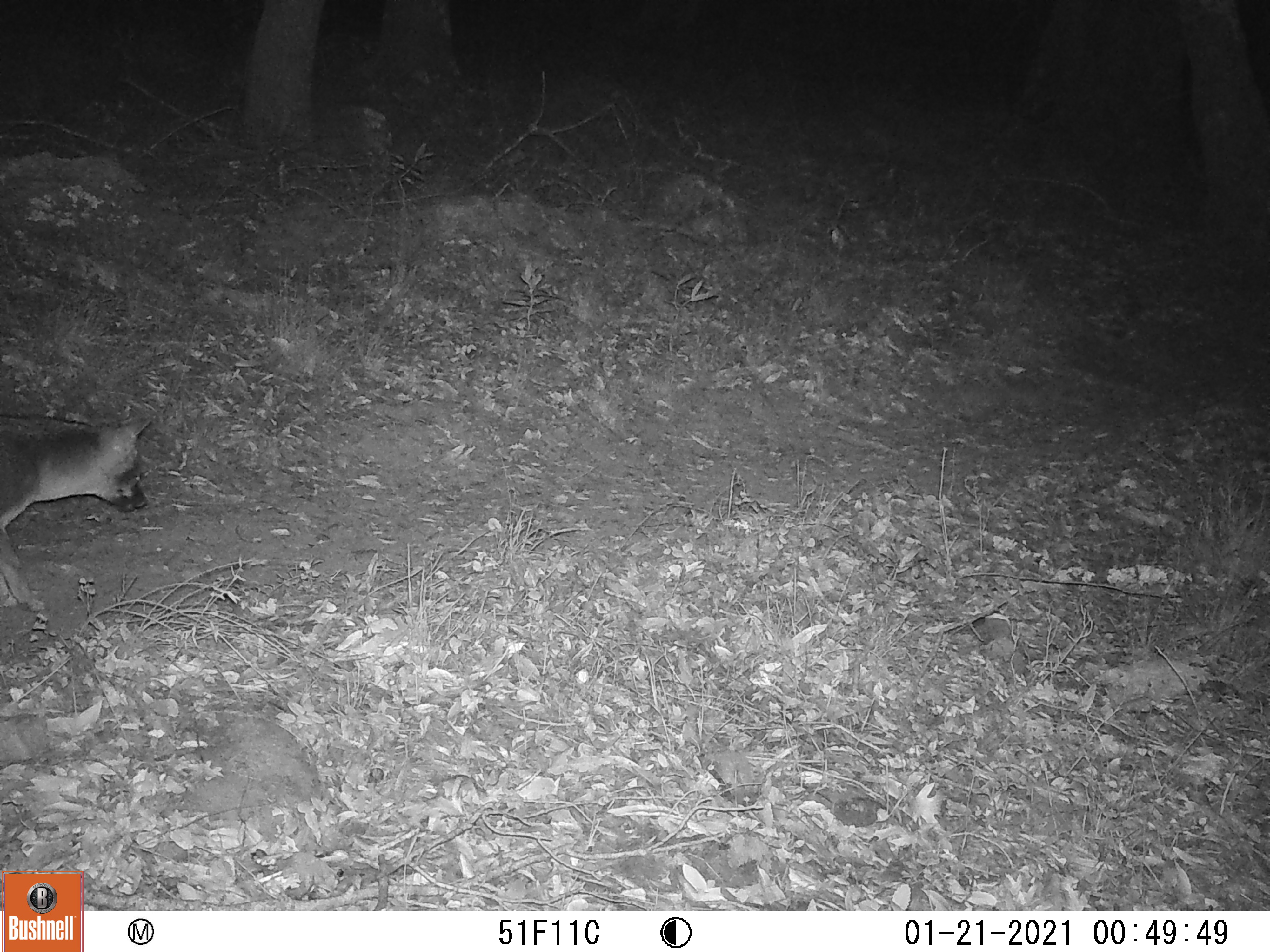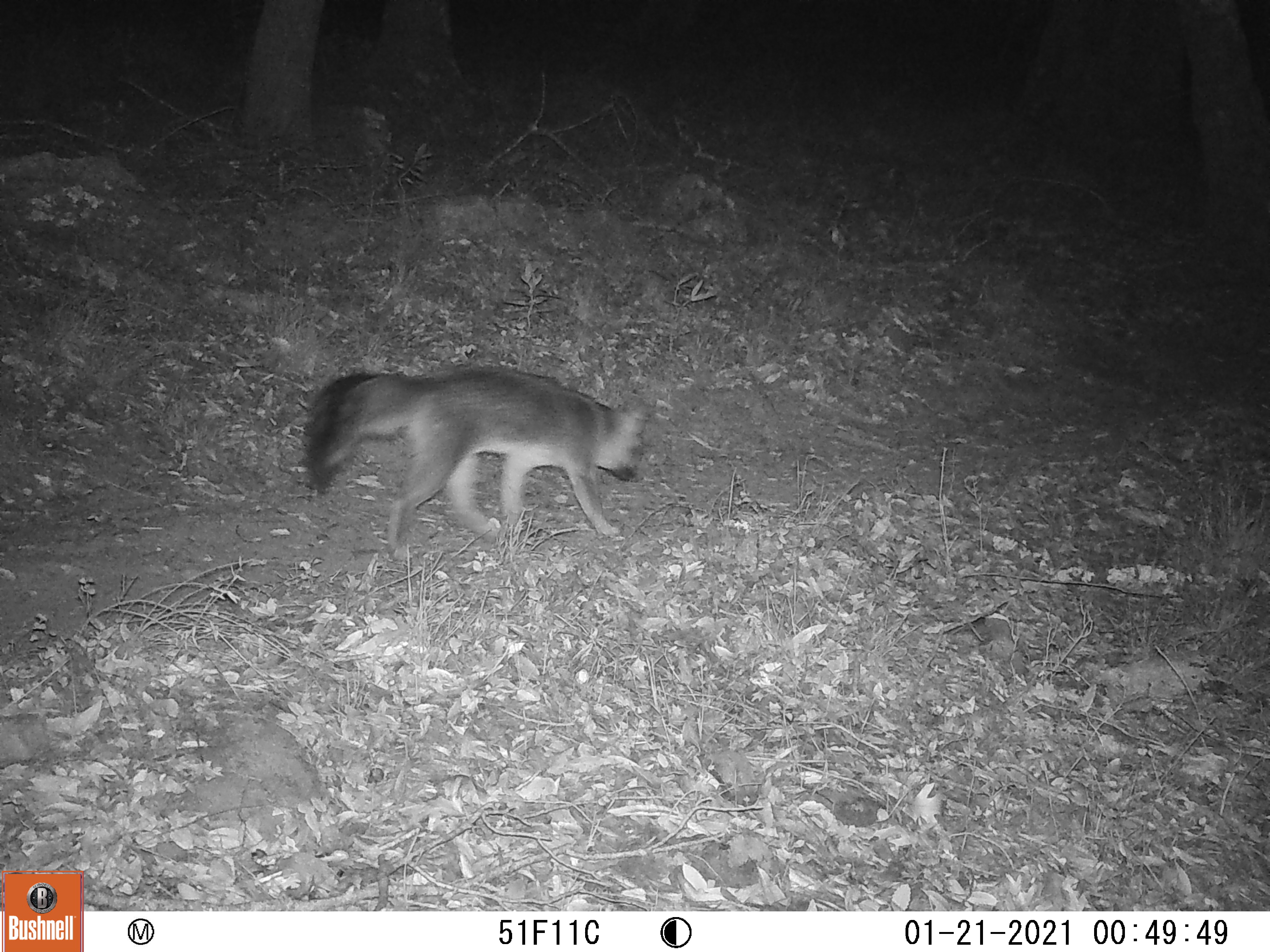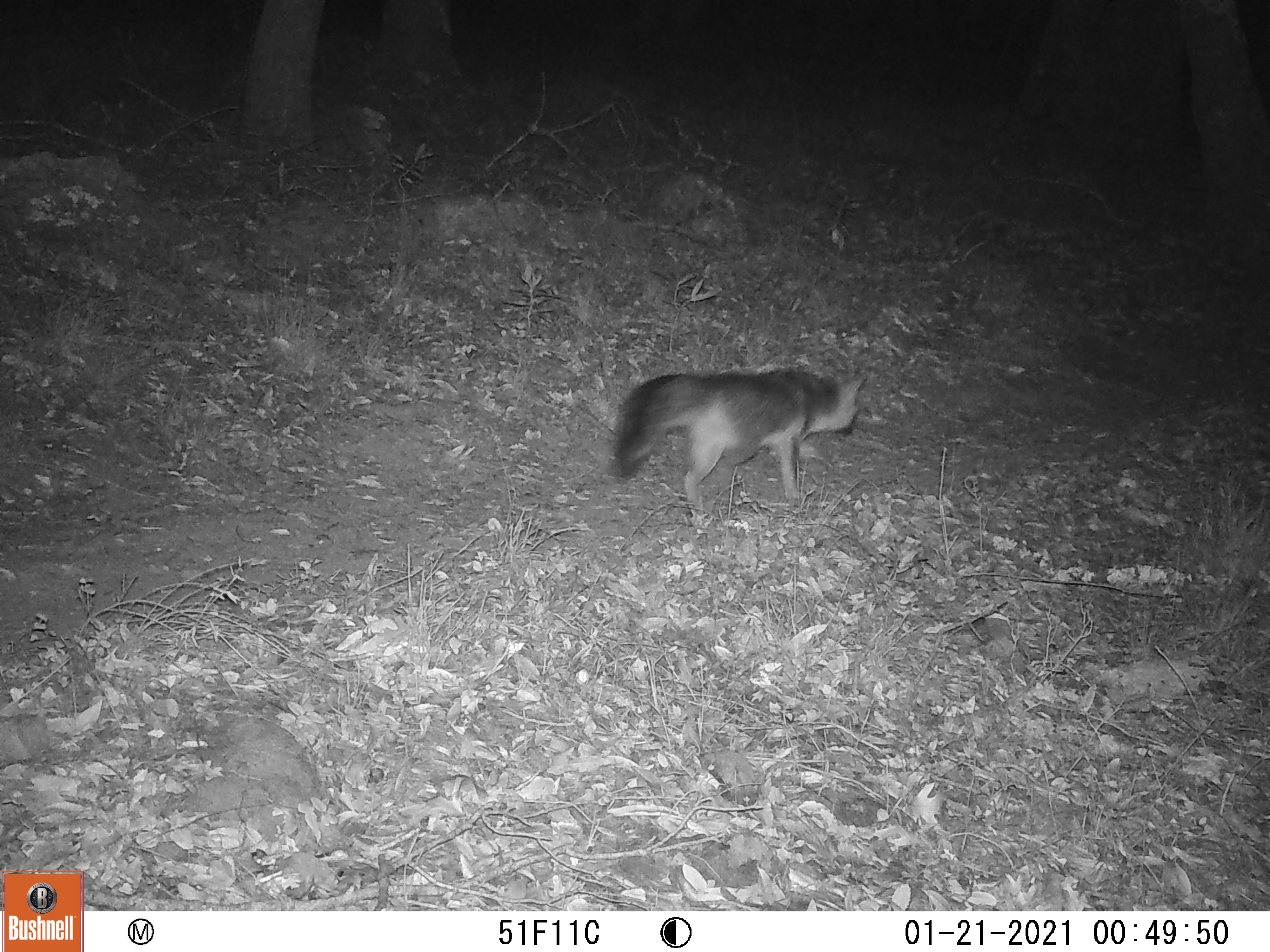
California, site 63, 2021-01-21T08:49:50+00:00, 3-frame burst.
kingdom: Animalia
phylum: Chordata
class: Mammalia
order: Carnivora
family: Canidae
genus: Urocyon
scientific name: Urocyon cinereoargenteus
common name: gray fox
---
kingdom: Animalia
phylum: Chordata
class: Mammalia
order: Carnivora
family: Canidae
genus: Canis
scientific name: Canis latrans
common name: coyote